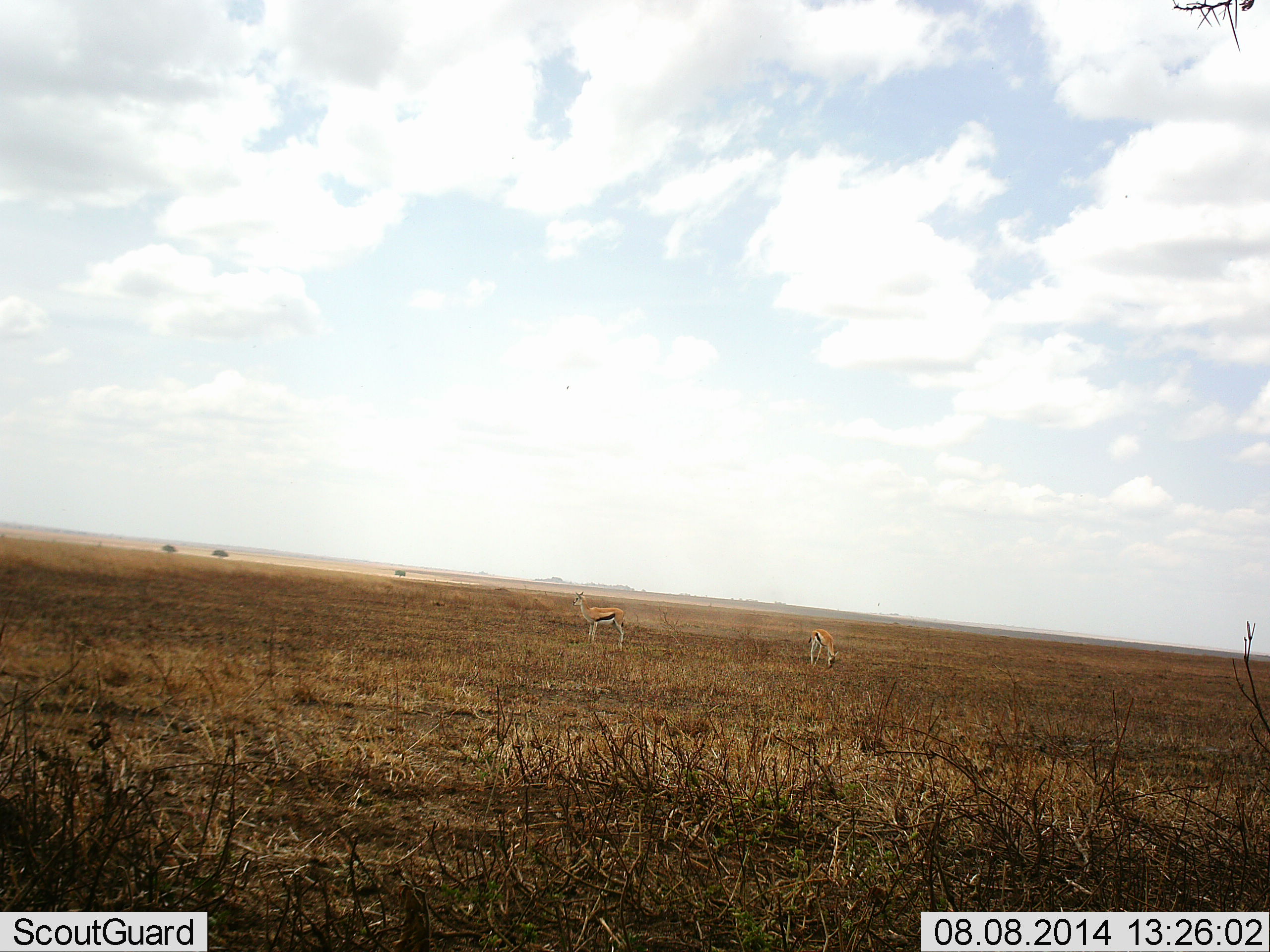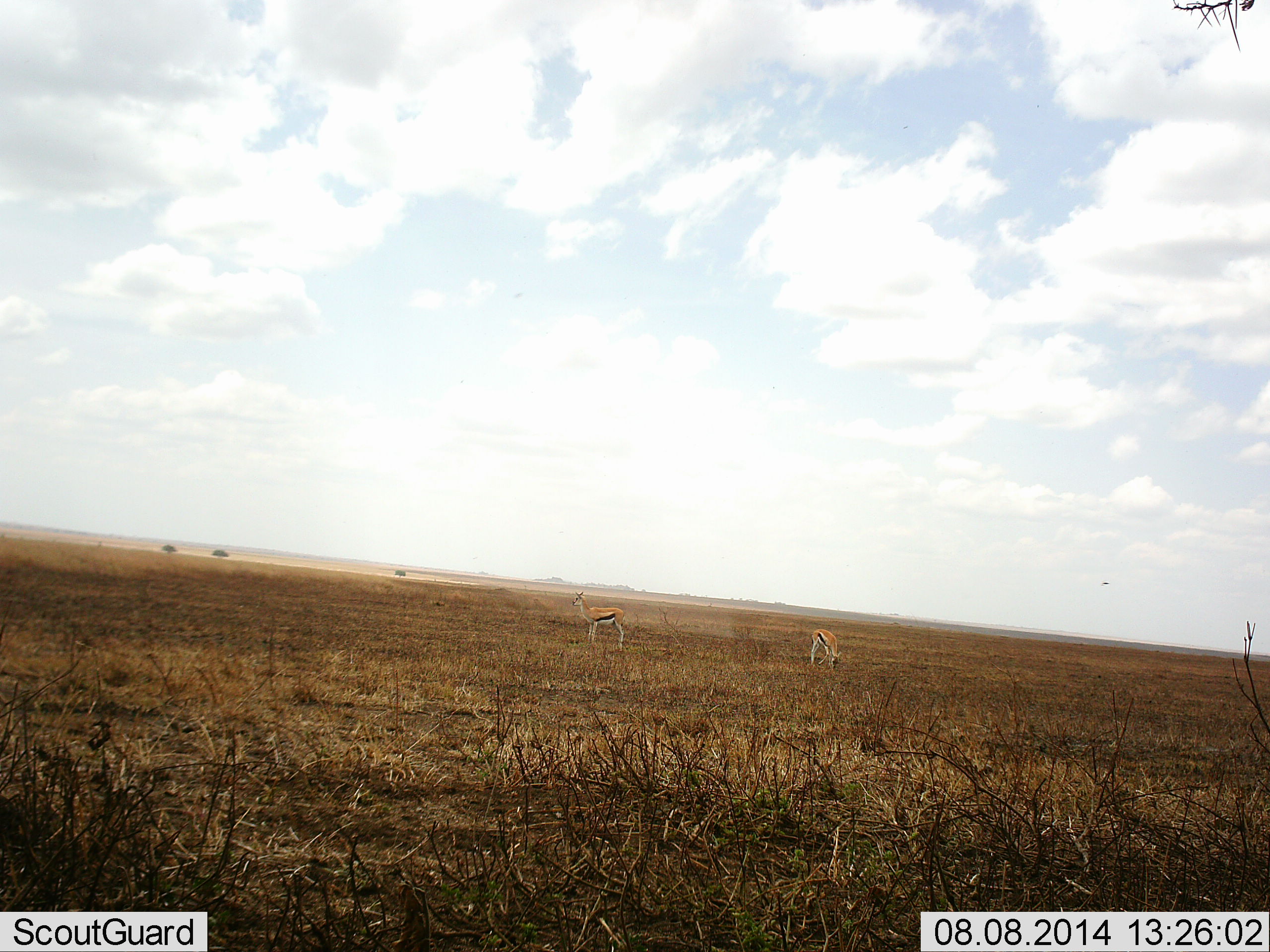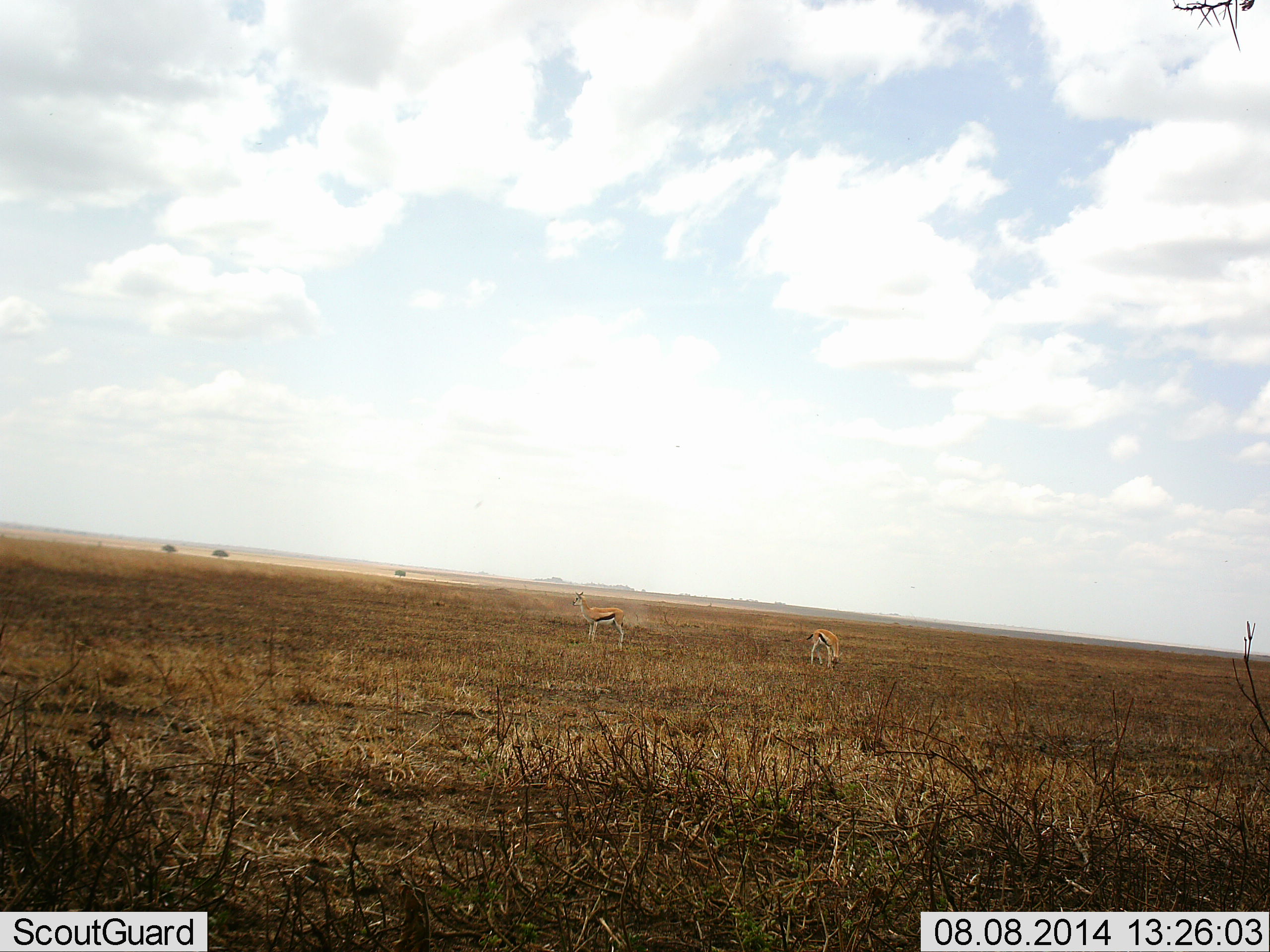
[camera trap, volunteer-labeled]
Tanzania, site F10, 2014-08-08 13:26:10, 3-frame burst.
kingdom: Animalia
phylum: Chordata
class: Mammalia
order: Artiodactyla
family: Bovidae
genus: Eudorcas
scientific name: Eudorcas thomsonii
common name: thomson's gazelle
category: gazellethomsons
Gazellethomsons (thomson's gazelle) (Eudorcas thomsonii), count 2. Behavior (volunteer vote fractions): standing 77%, resting 0%, moving 8%, interacting 0%. Young present (vote fraction): 0%. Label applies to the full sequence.